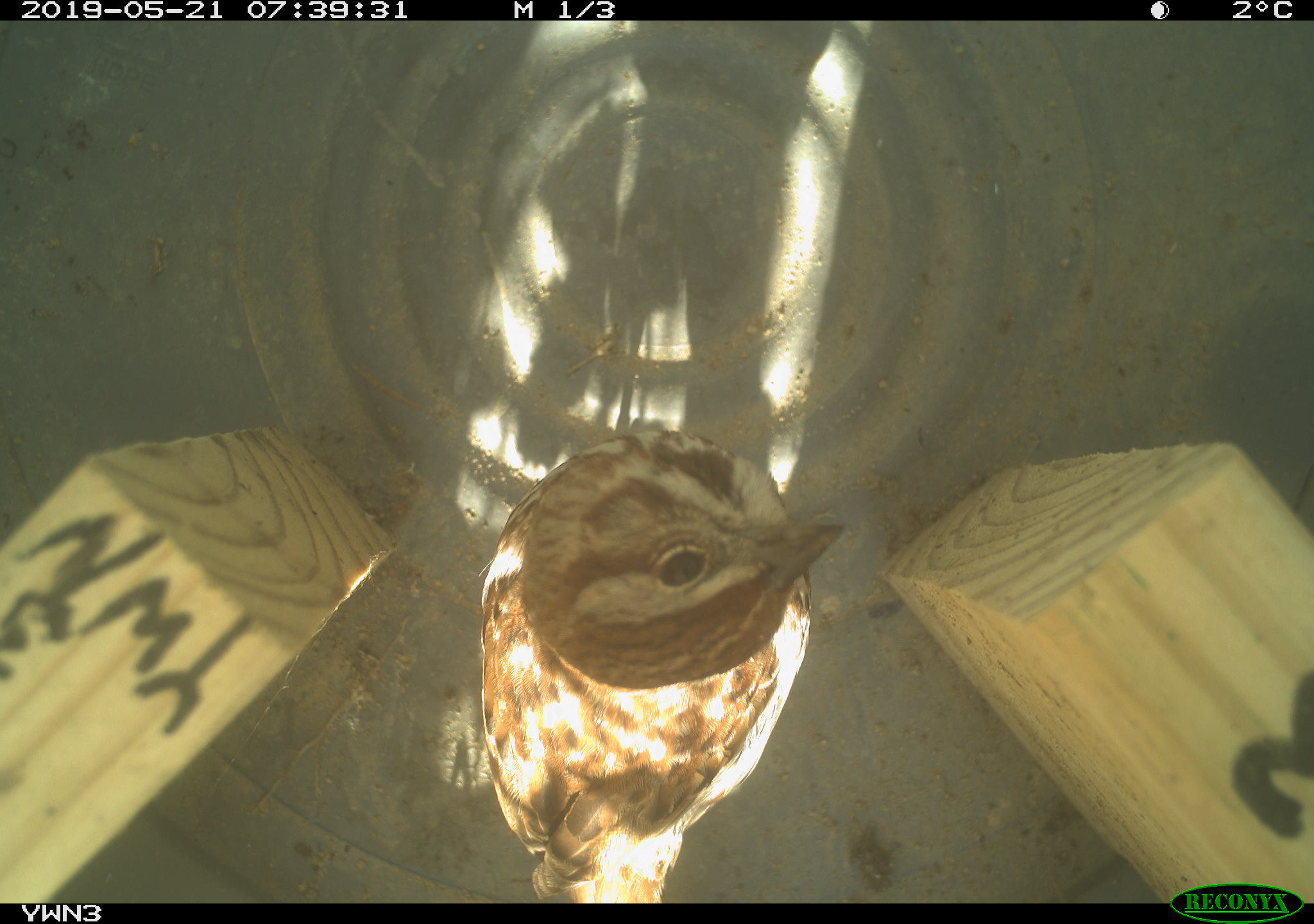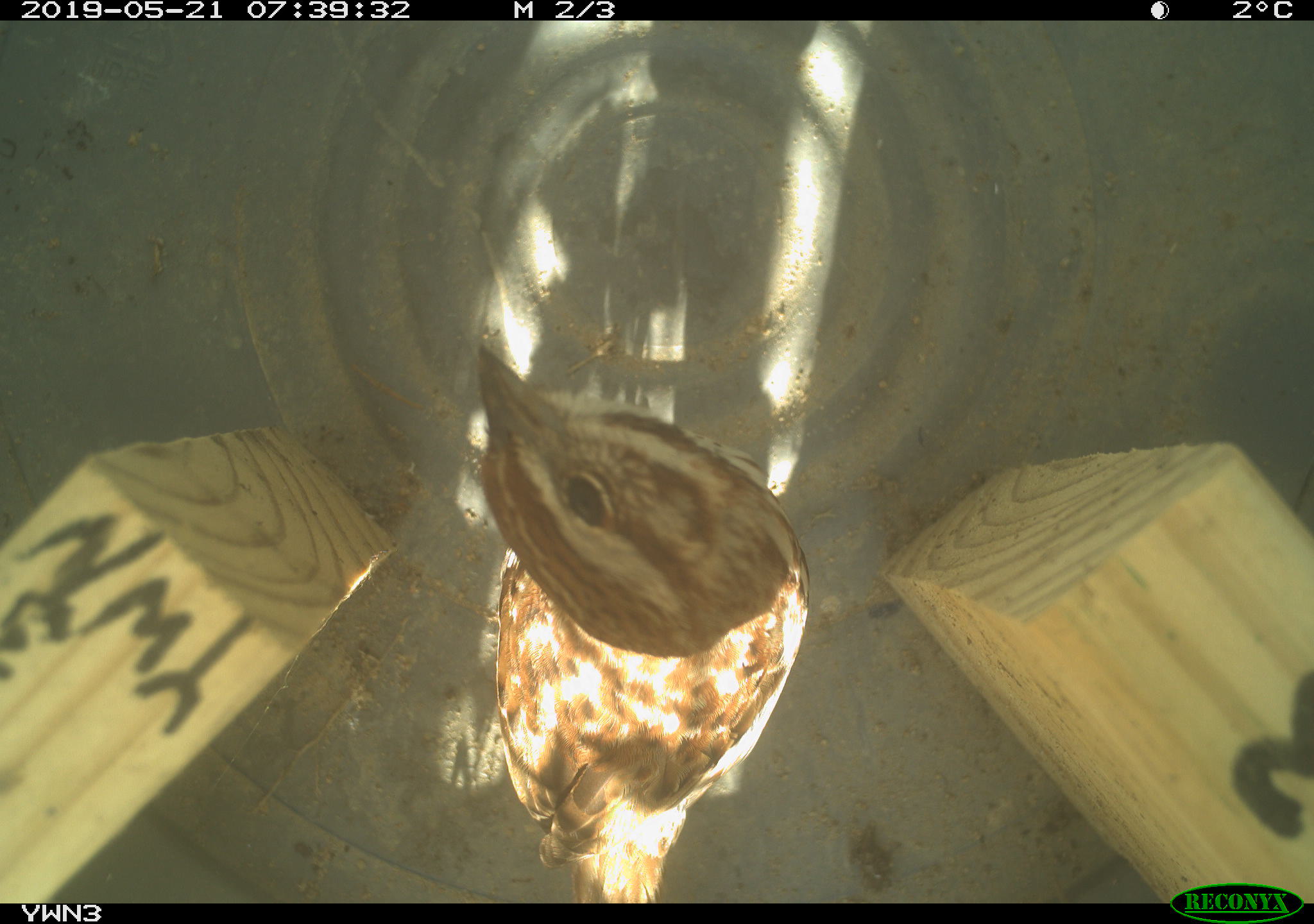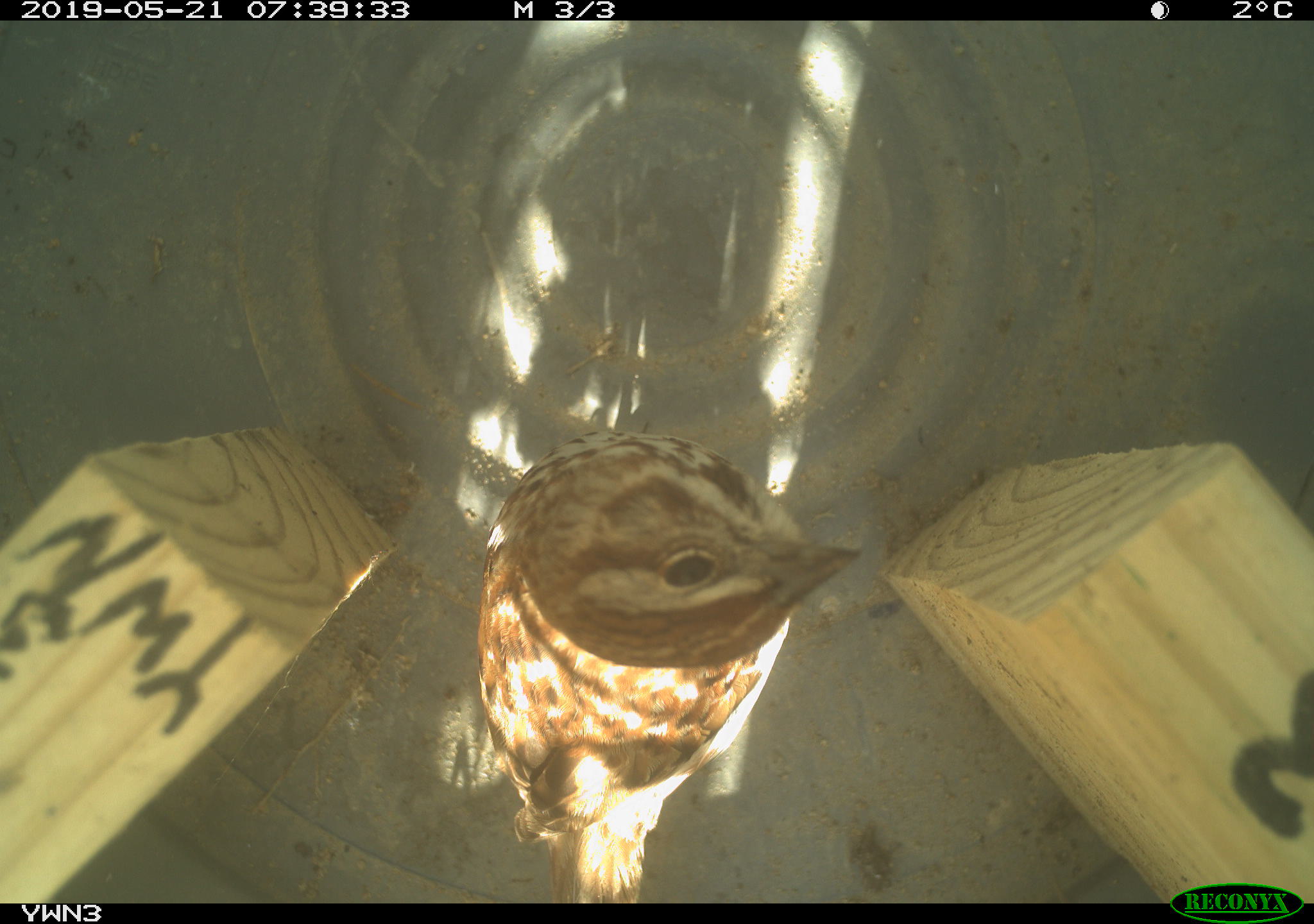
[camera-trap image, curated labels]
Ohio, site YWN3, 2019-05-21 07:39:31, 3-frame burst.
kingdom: Animalia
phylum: Chordata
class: Aves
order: Passeriformes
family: Passerellidae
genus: Melospiza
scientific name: Melospiza melodia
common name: song sparrow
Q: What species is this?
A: Song sparrow (Melospiza melodia).